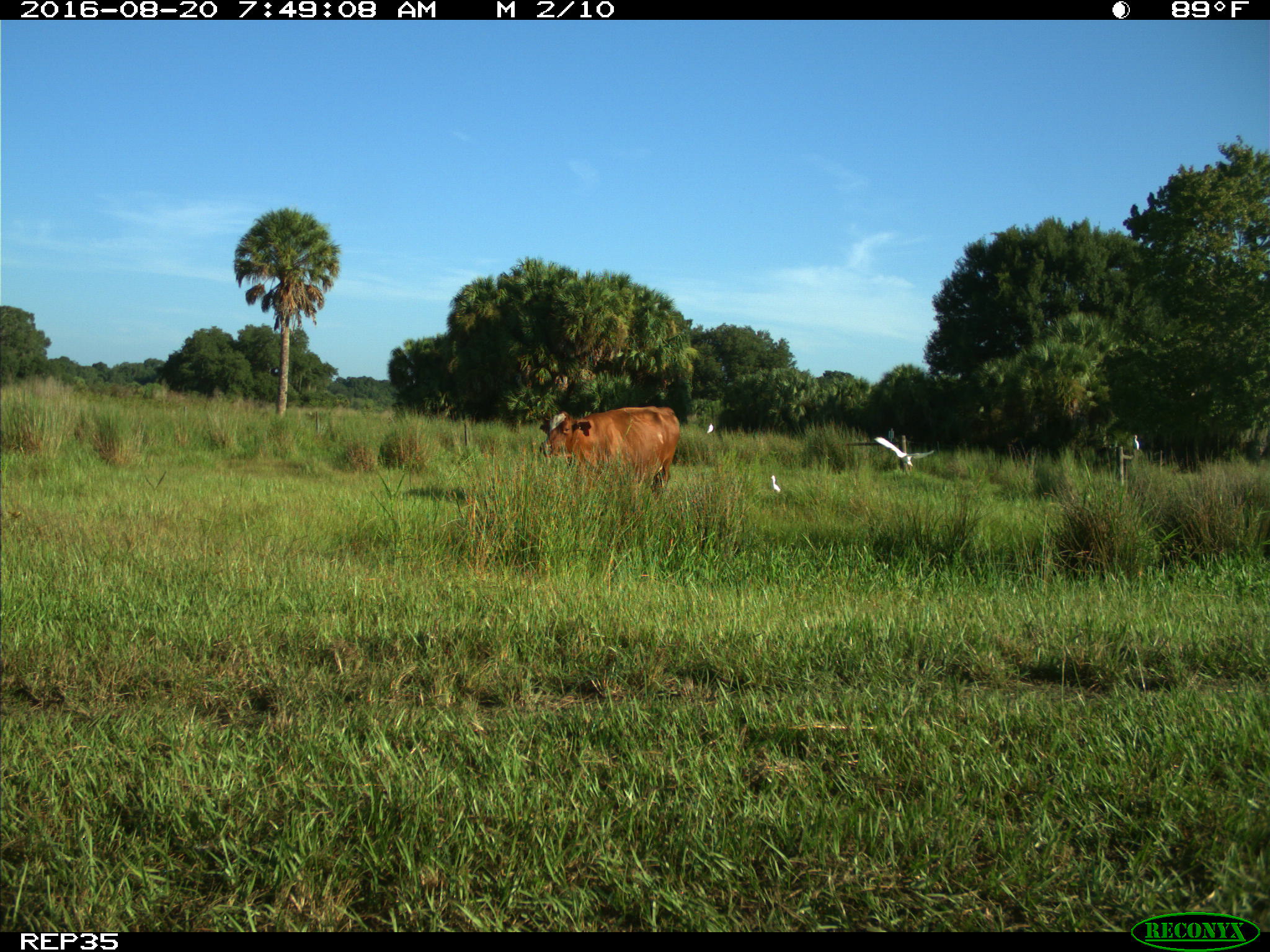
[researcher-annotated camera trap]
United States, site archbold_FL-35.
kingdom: Animalia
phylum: Chordata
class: Mammalia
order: Artiodactyla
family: Bovidae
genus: Bos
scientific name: Bos taurus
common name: domestic cow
Bos taurus (domestic cow).